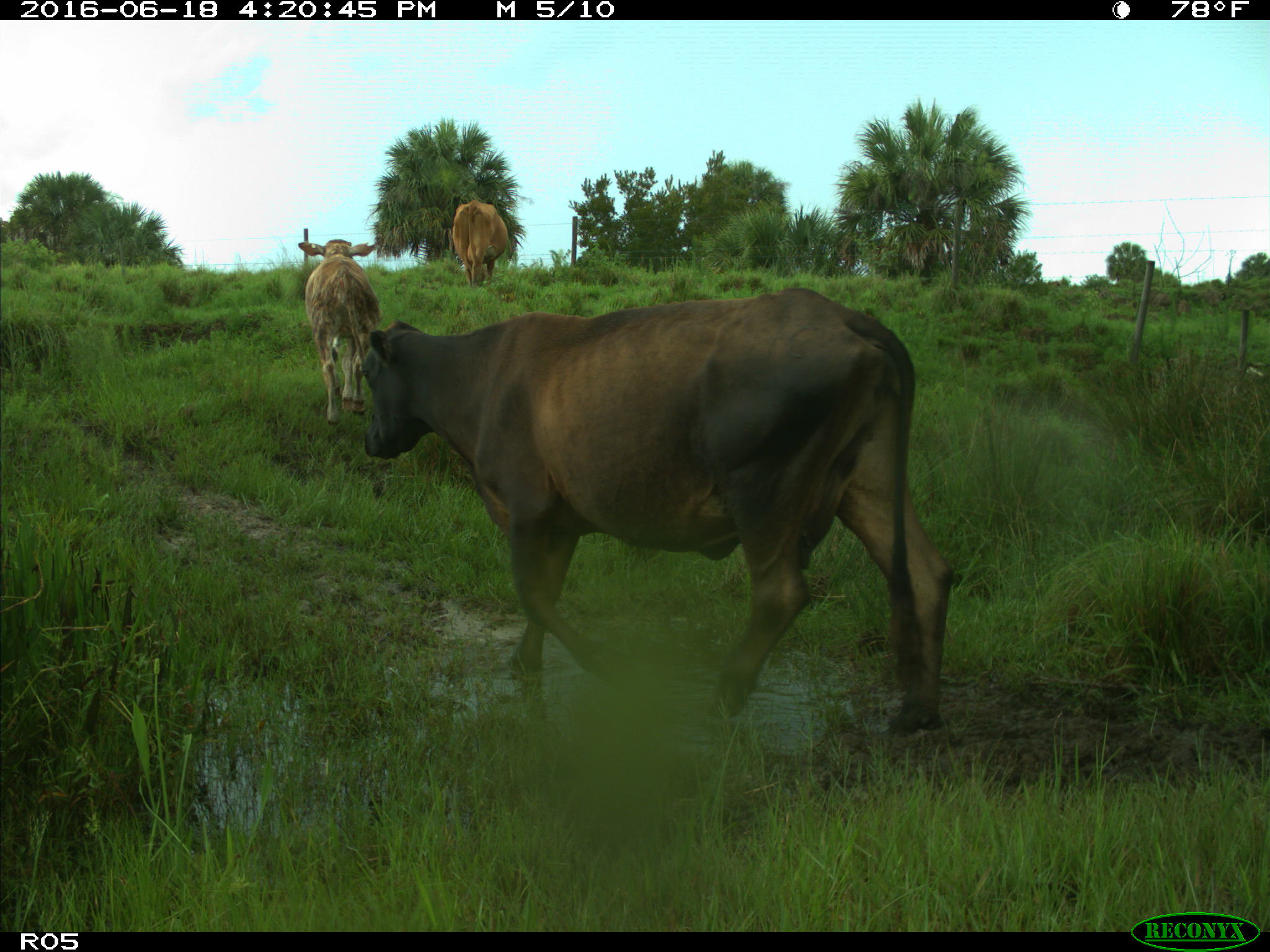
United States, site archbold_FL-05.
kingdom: Animalia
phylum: Chordata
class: Mammalia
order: Artiodactyla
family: Bovidae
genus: Bos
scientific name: Bos taurus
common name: domestic cow